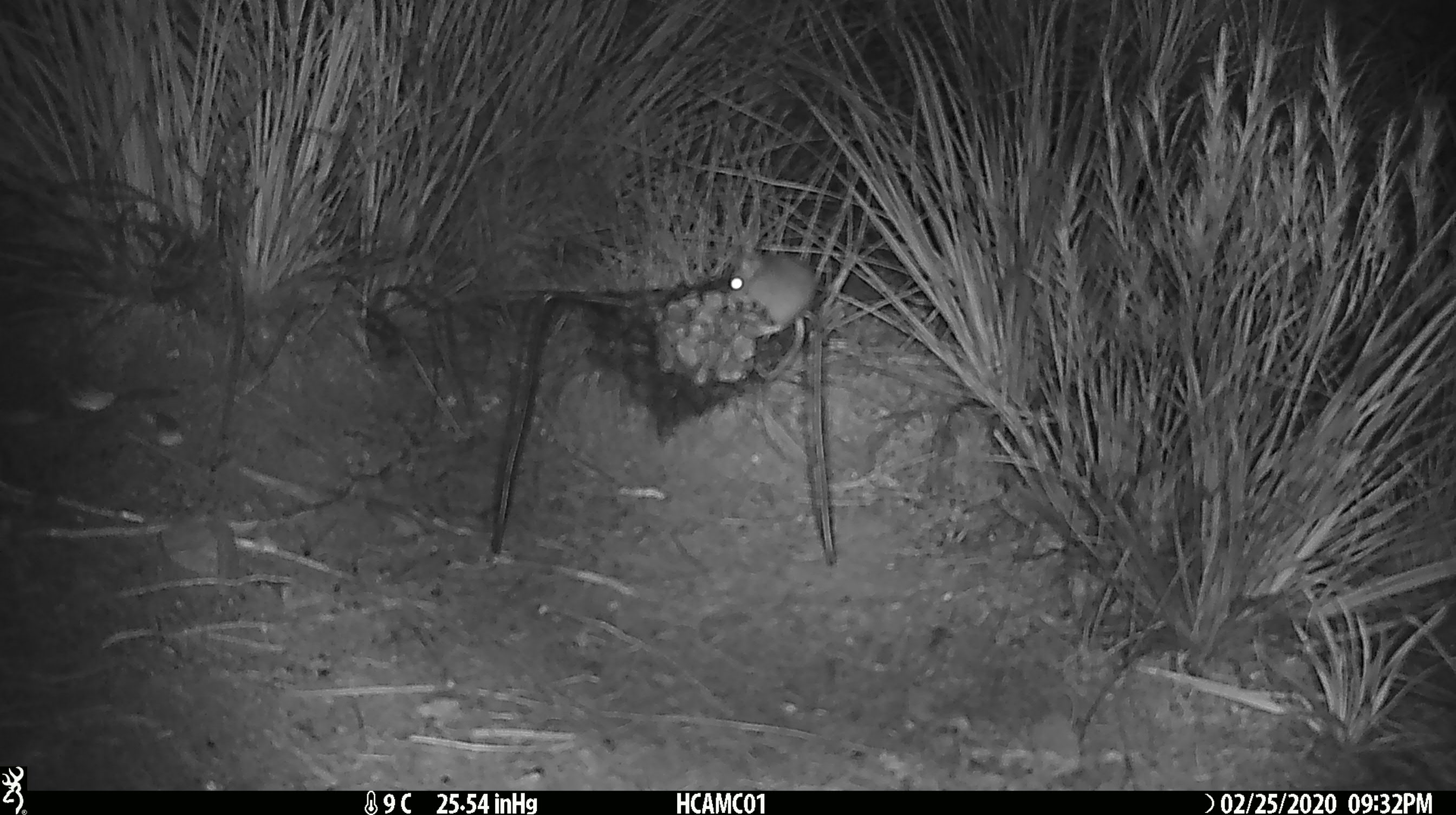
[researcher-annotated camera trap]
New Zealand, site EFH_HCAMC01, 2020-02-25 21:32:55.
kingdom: Animalia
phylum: Chordata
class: Mammalia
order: Rodentia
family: Muridae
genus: Mus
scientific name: Mus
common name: mouse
Mouse (Mus).